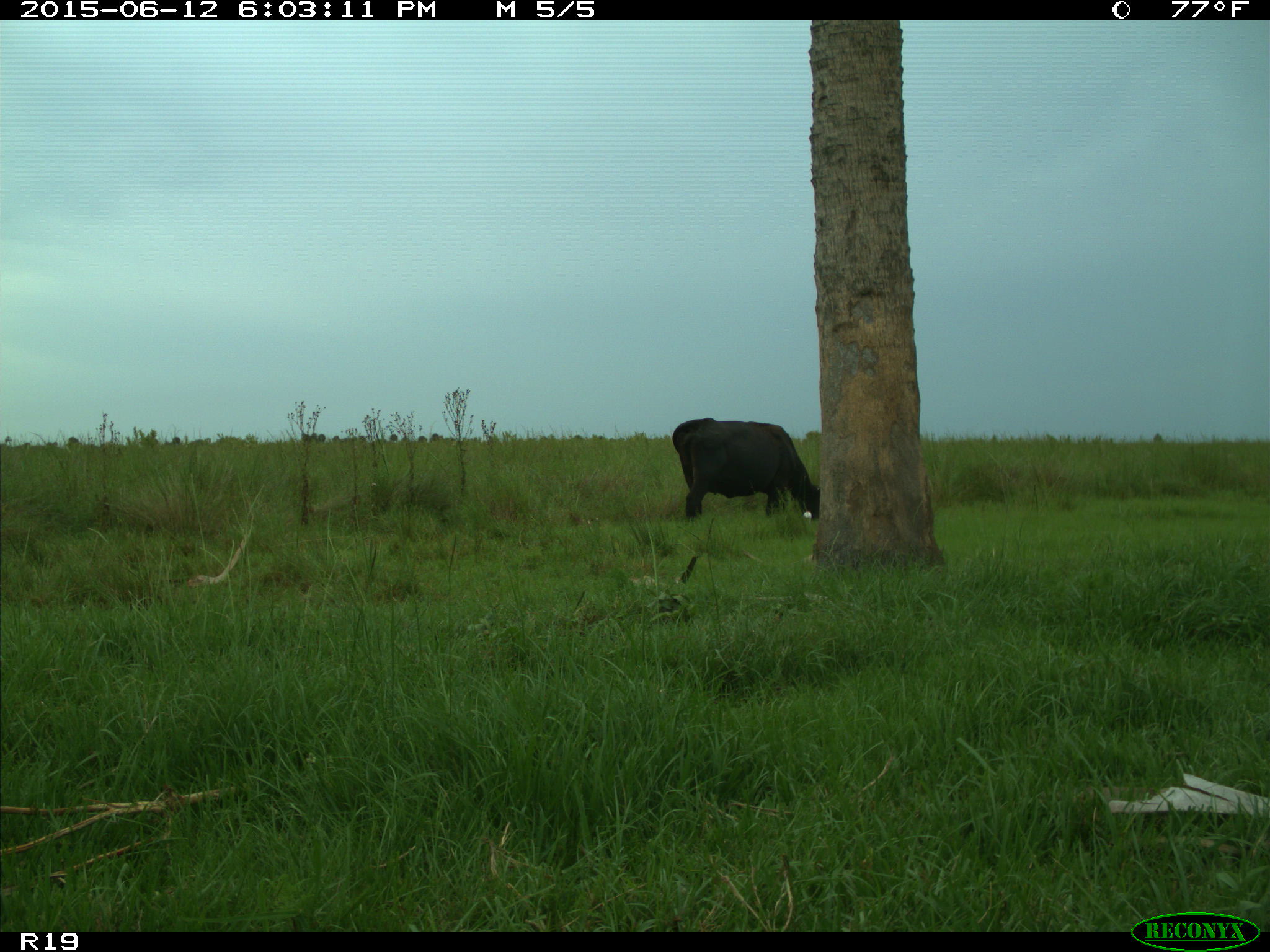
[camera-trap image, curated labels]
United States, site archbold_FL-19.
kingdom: Animalia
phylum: Chordata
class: Mammalia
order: Artiodactyla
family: Bovidae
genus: Bos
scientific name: Bos taurus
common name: domestic cow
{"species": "Bos taurus (domestic cow)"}